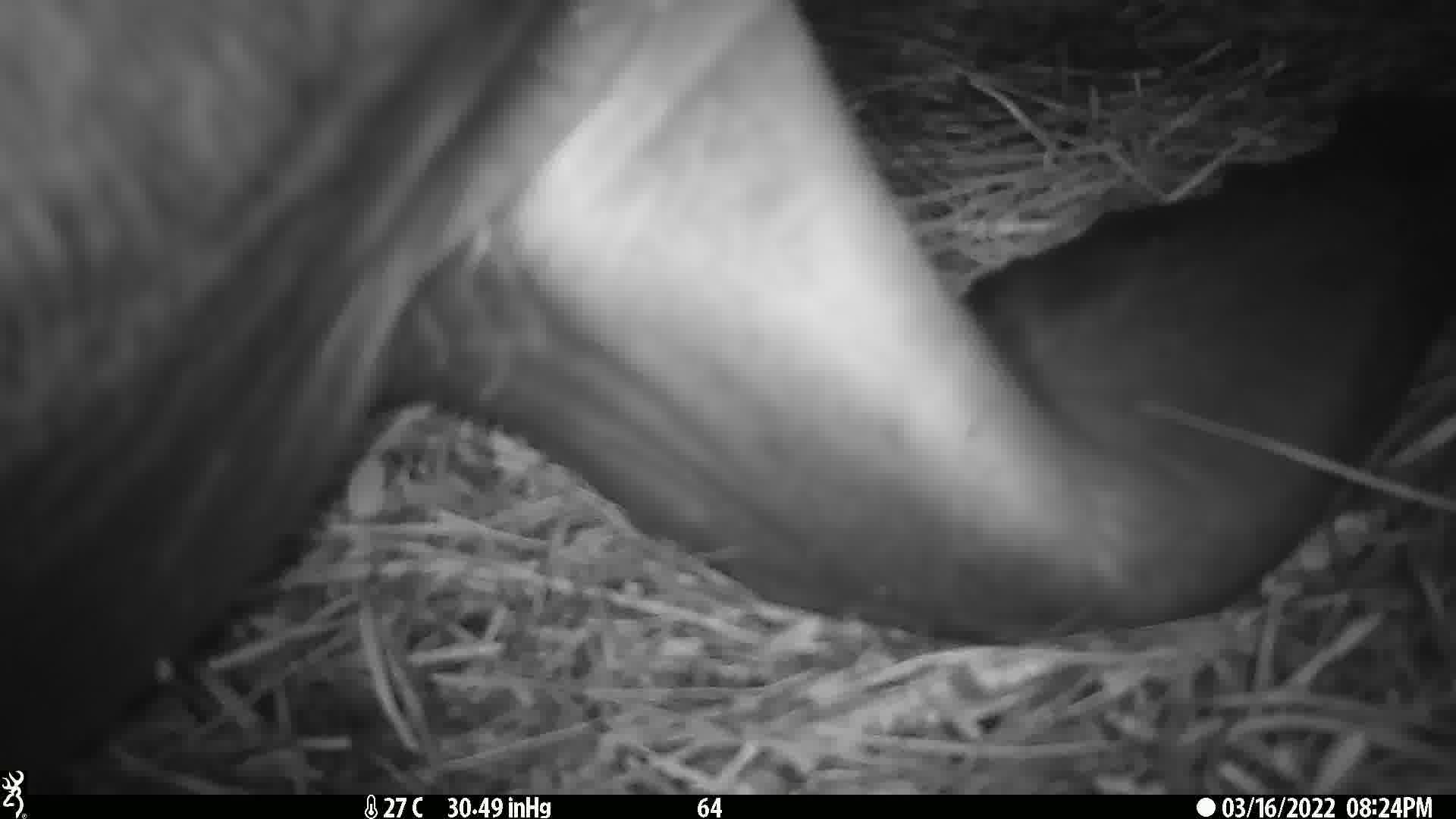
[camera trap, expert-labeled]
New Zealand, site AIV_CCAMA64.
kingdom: Animalia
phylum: Chordata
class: Mammalia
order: Carnivora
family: Otariidae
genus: Phocarctos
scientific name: Phocarctos hookeri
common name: new zealand sea lion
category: sealion